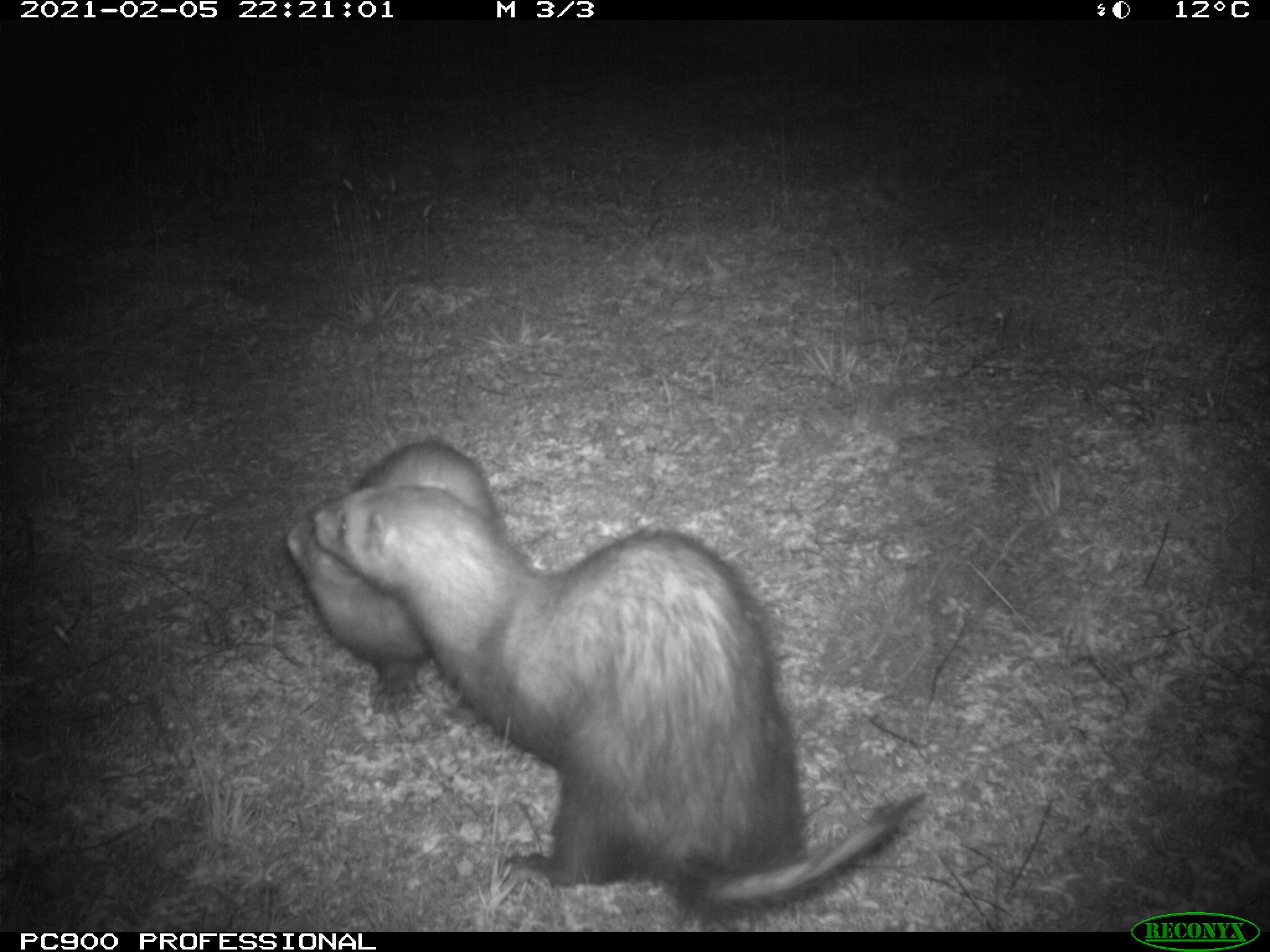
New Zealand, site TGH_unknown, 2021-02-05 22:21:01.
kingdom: Animalia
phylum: Chordata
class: Mammalia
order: Carnivora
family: Mustelidae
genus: Mustela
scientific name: Mustela furo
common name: ferret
Ferret (Mustela furo).